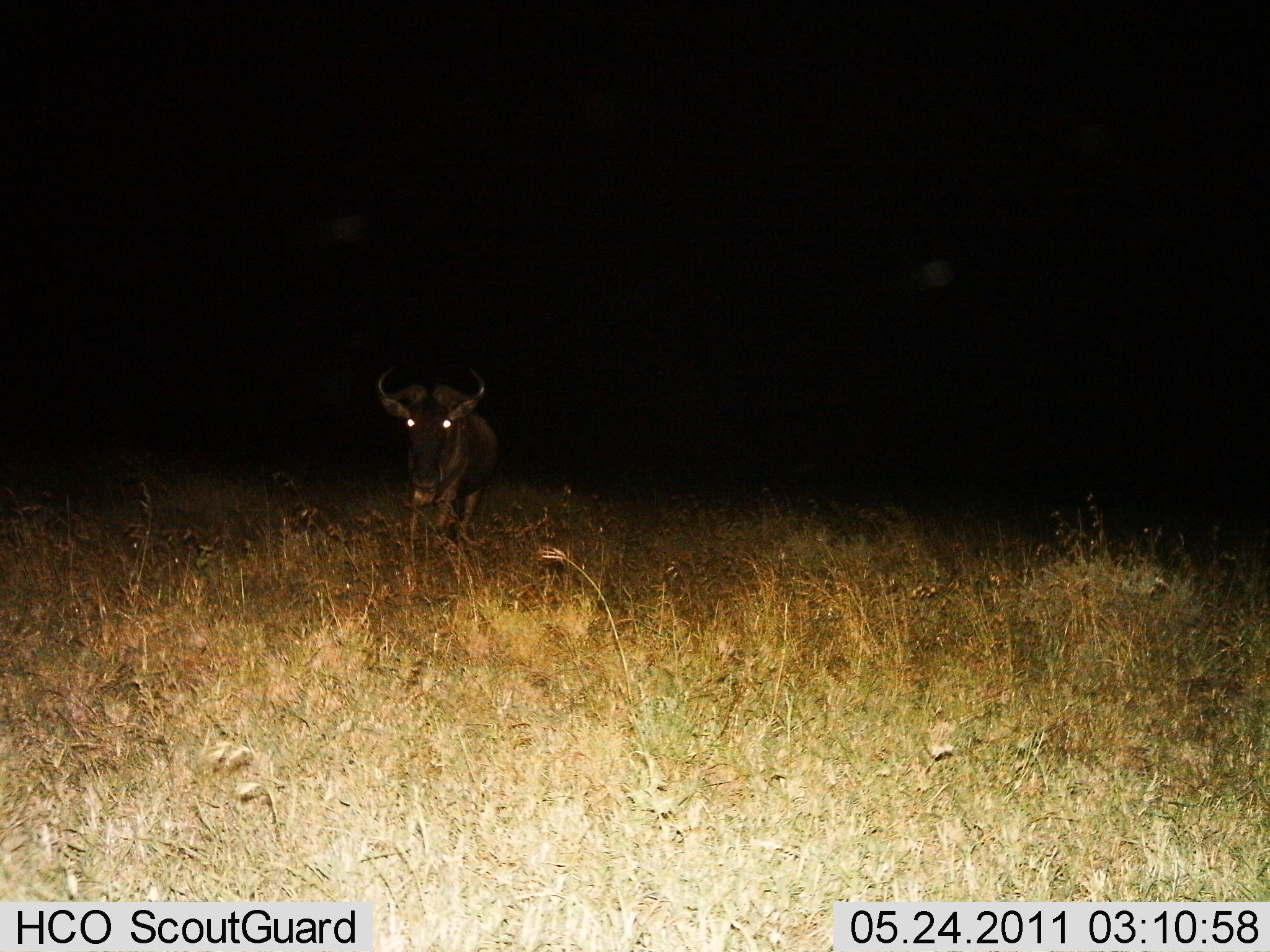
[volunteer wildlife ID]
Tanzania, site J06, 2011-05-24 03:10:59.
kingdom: Animalia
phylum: Chordata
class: Mammalia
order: Artiodactyla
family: Bovidae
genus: Connochaetes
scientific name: Connochaetes taurinus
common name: blue wildebeest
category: wildebeest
Wildebeest (blue wildebeest) (Connochaetes taurinus), count 1. Behavior (volunteer vote fractions): standing 60%, resting 0%, moving 40%, interacting 0%. Young present (vote fraction): 0%. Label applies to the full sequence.